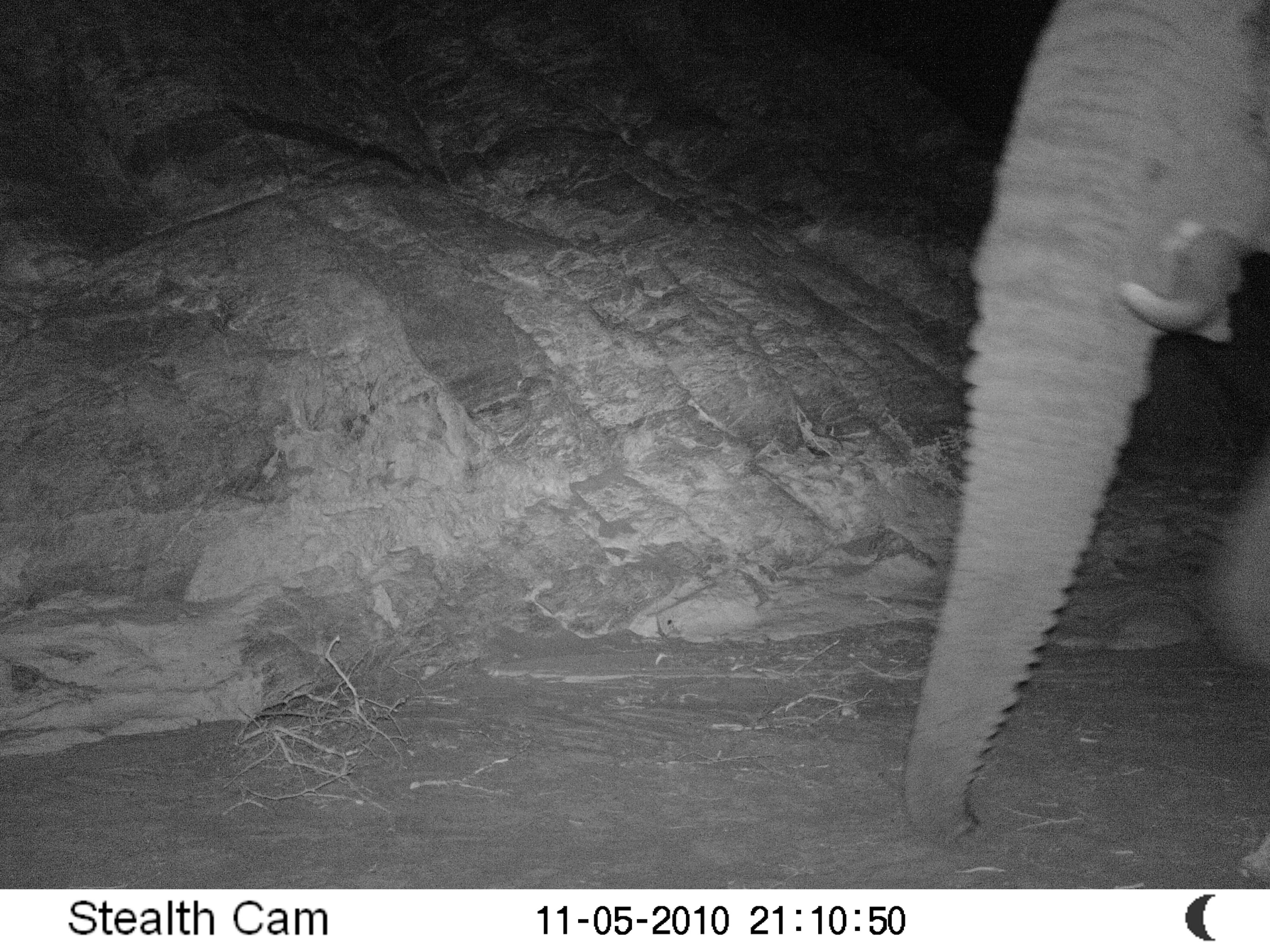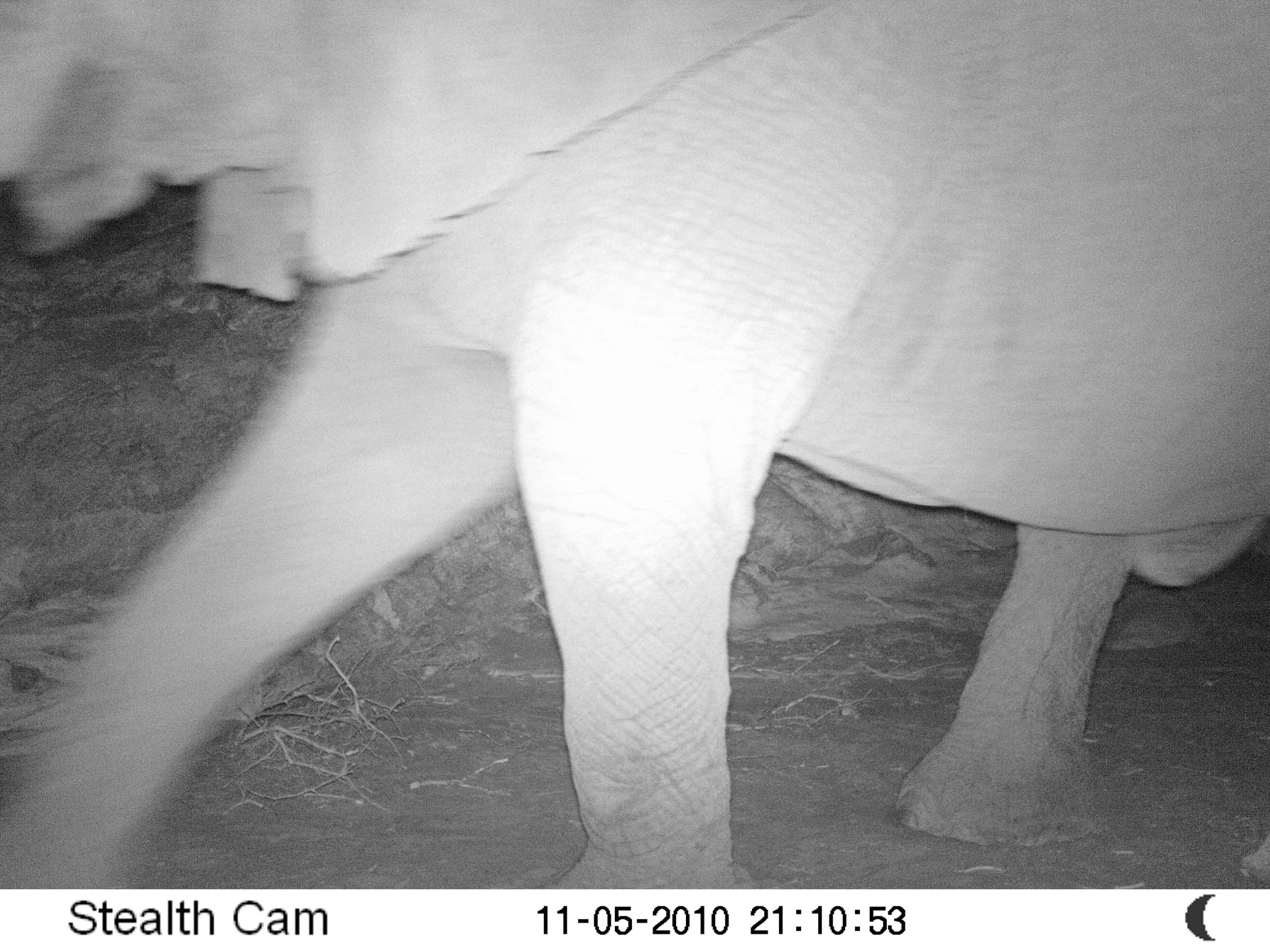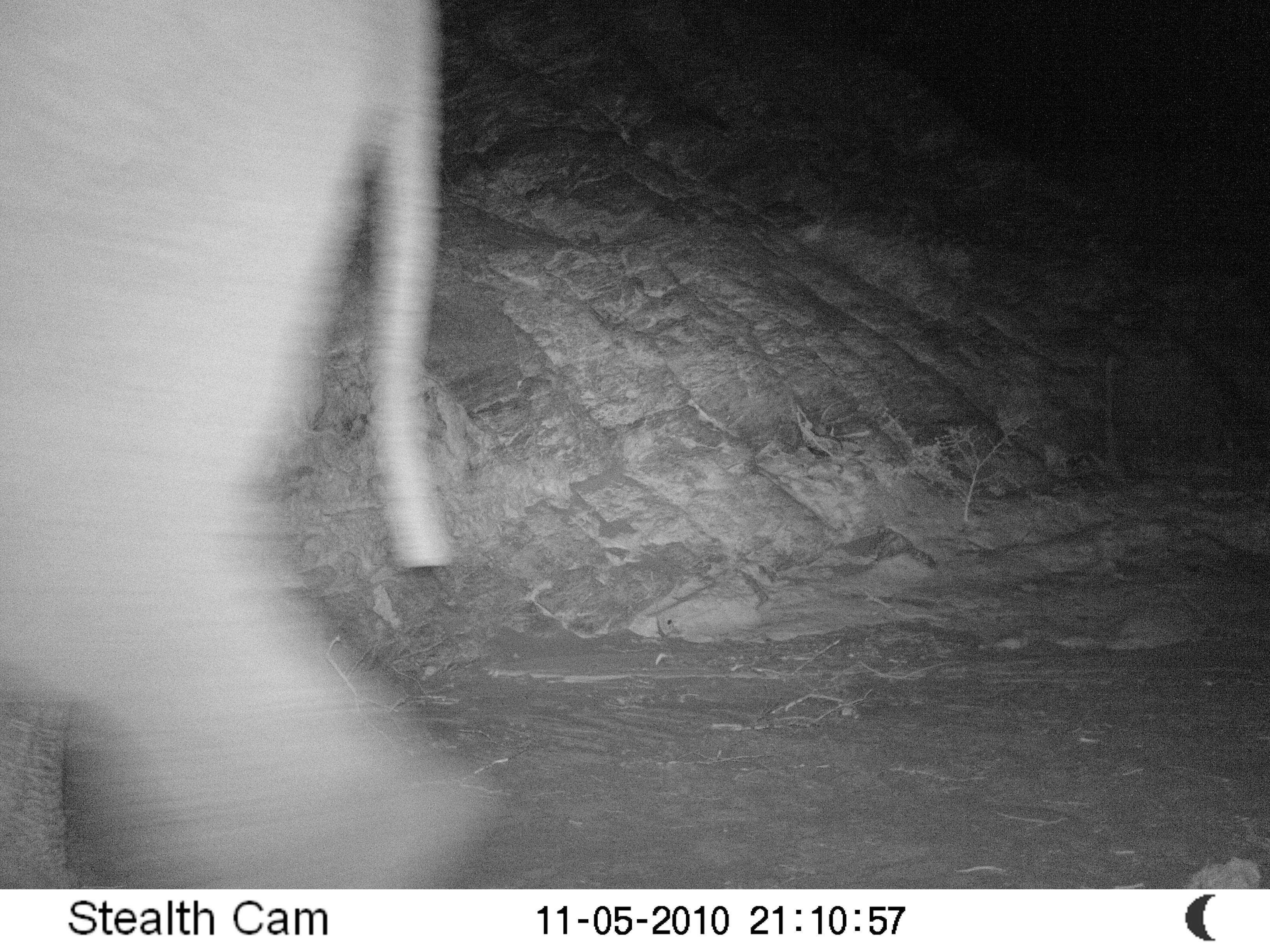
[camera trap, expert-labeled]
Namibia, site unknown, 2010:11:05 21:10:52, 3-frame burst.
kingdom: Animalia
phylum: Chordata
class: Mammalia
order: Proboscidea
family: Elephantidae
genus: Loxodonta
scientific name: Loxodonta africana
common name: african elephant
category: loxodanta africana